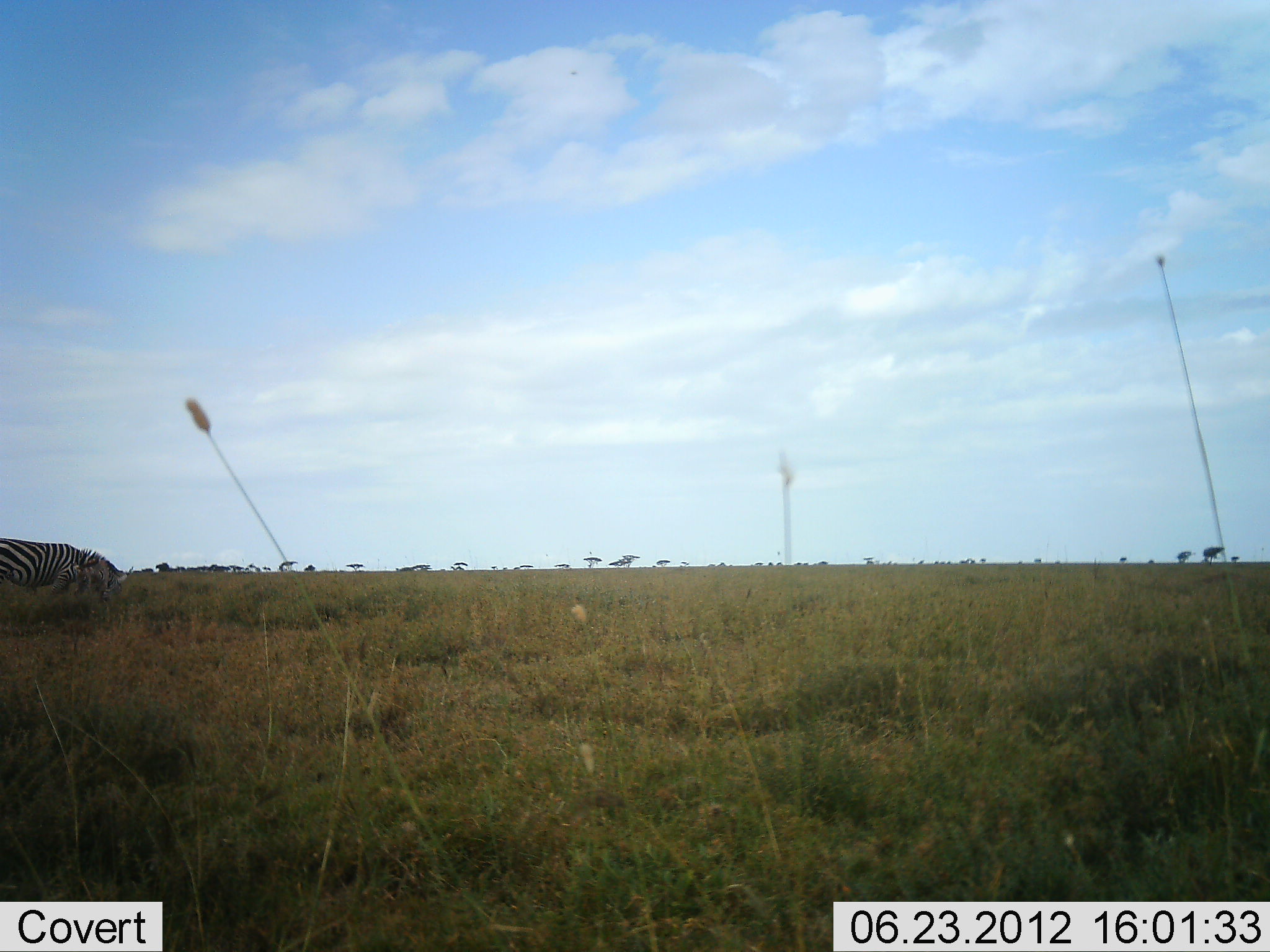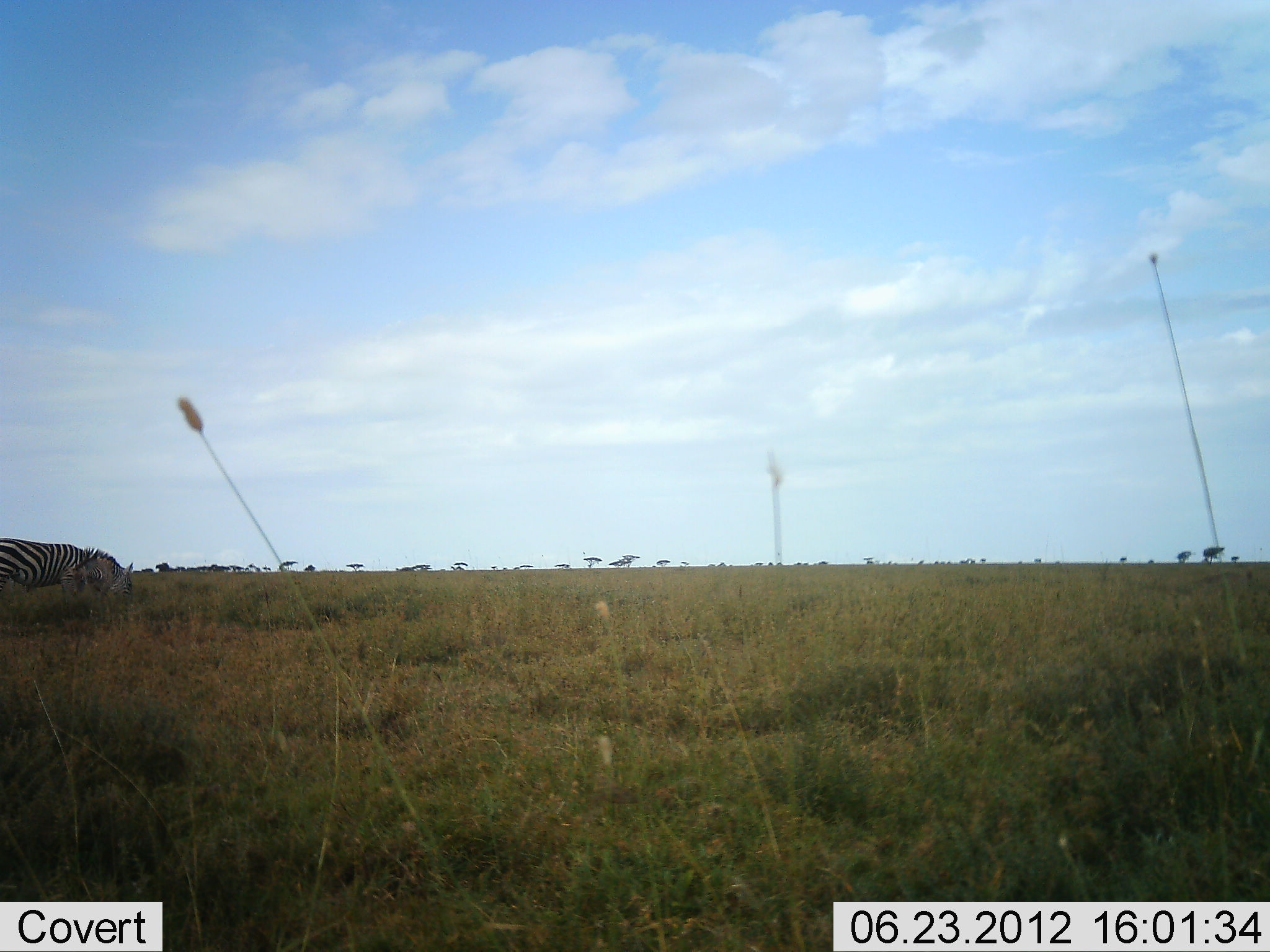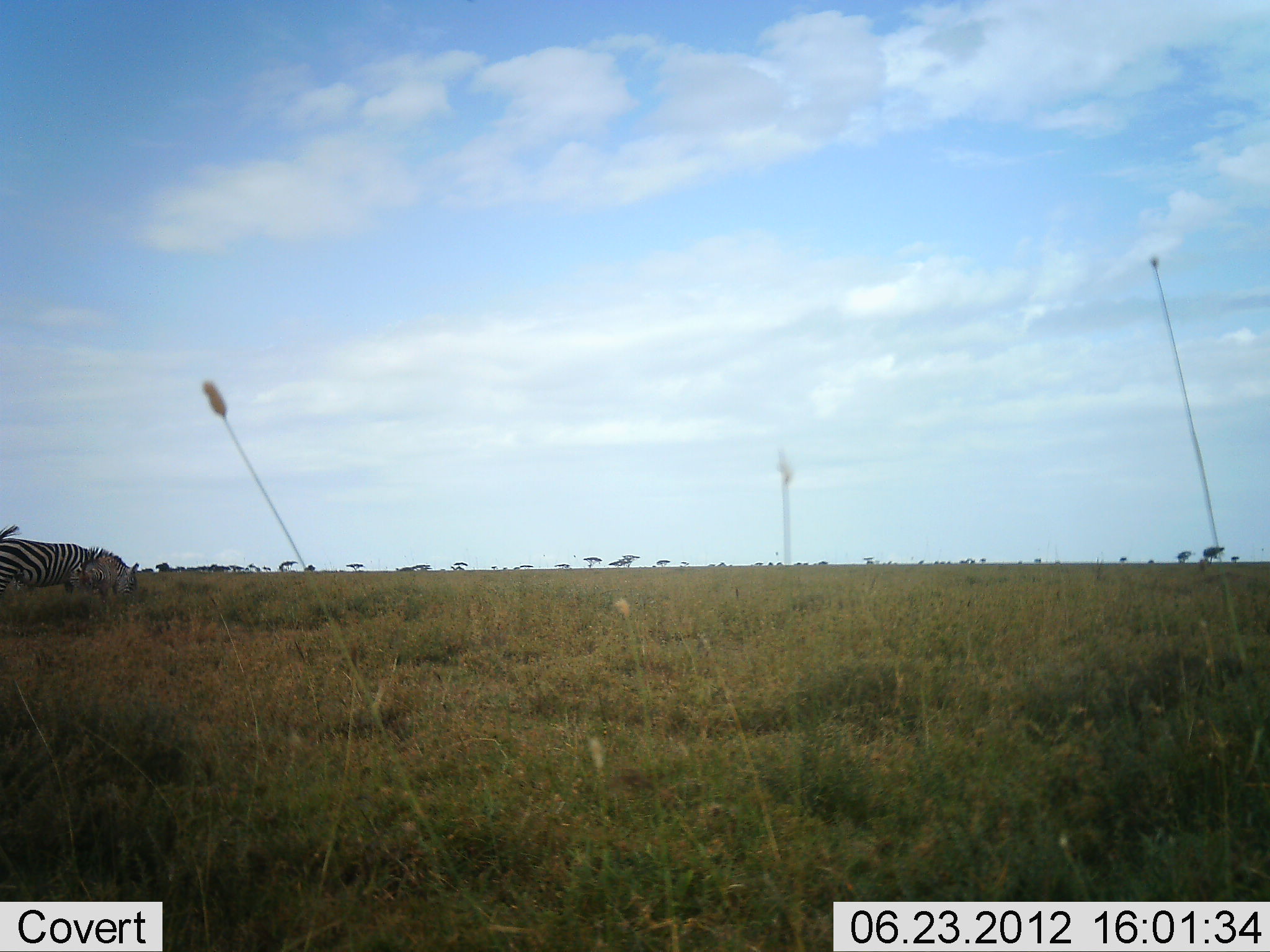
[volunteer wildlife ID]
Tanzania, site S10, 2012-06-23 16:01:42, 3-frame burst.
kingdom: Animalia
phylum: Chordata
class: Mammalia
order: Perissodactyla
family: Equidae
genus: Equus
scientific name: Equus quagga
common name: plains zebra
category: zebra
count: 1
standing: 18%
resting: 0%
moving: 27%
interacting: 0%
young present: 0%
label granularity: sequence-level